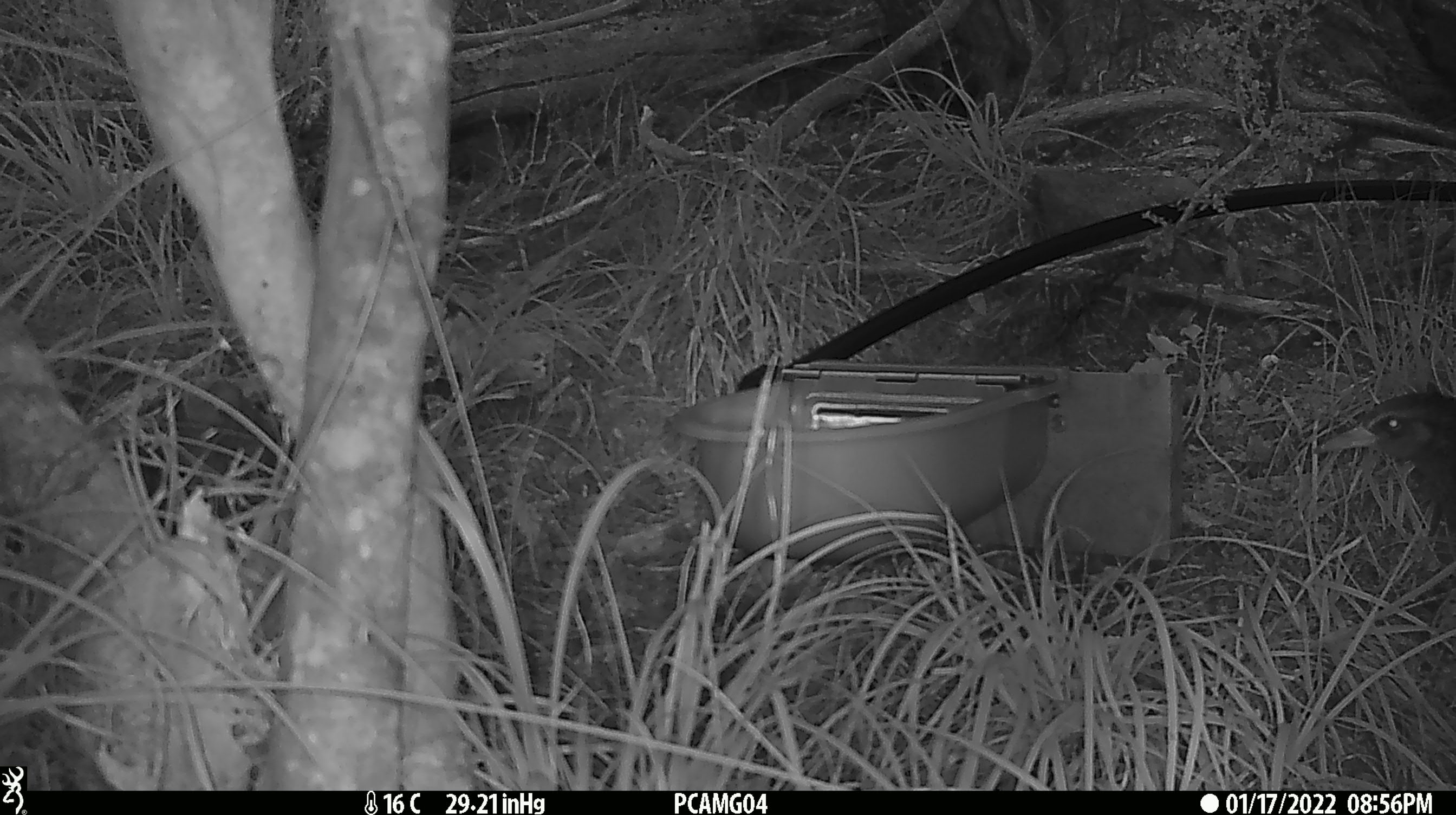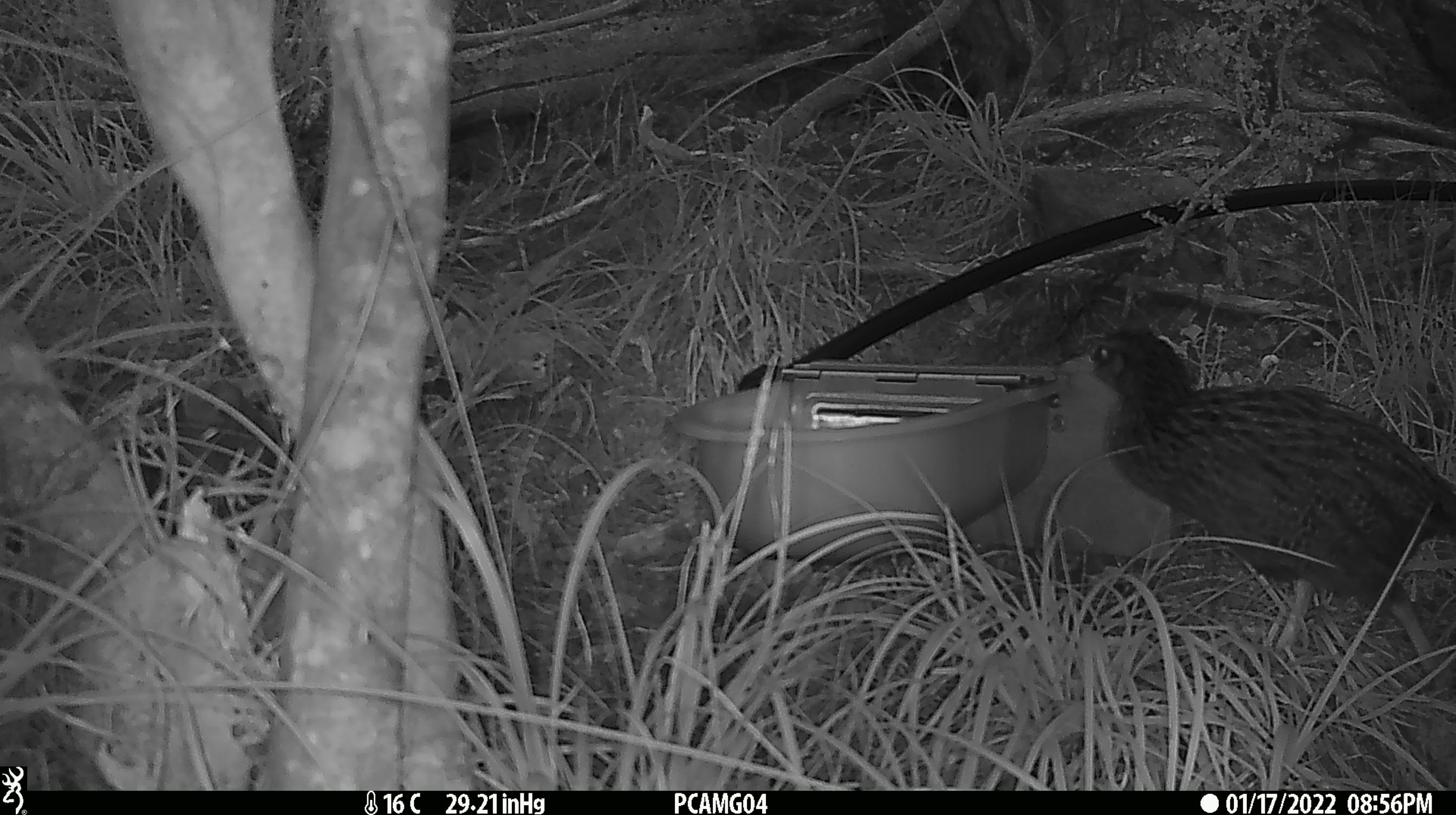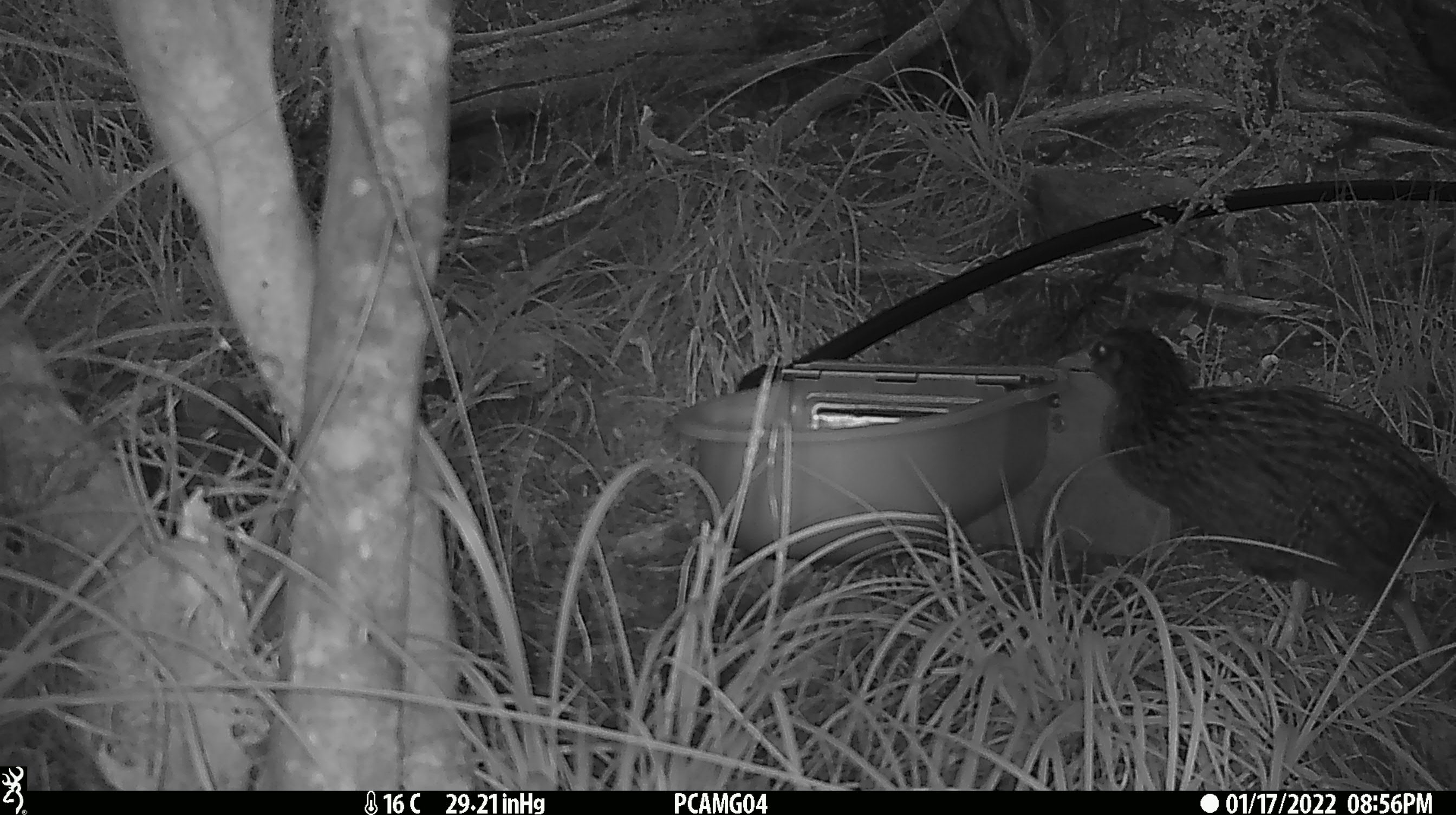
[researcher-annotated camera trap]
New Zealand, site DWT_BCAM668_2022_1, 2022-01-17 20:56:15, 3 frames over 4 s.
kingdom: Animalia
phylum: Chordata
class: Aves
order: Gruiformes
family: Rallidae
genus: Gallirallus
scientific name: Gallirallus australis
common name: weka